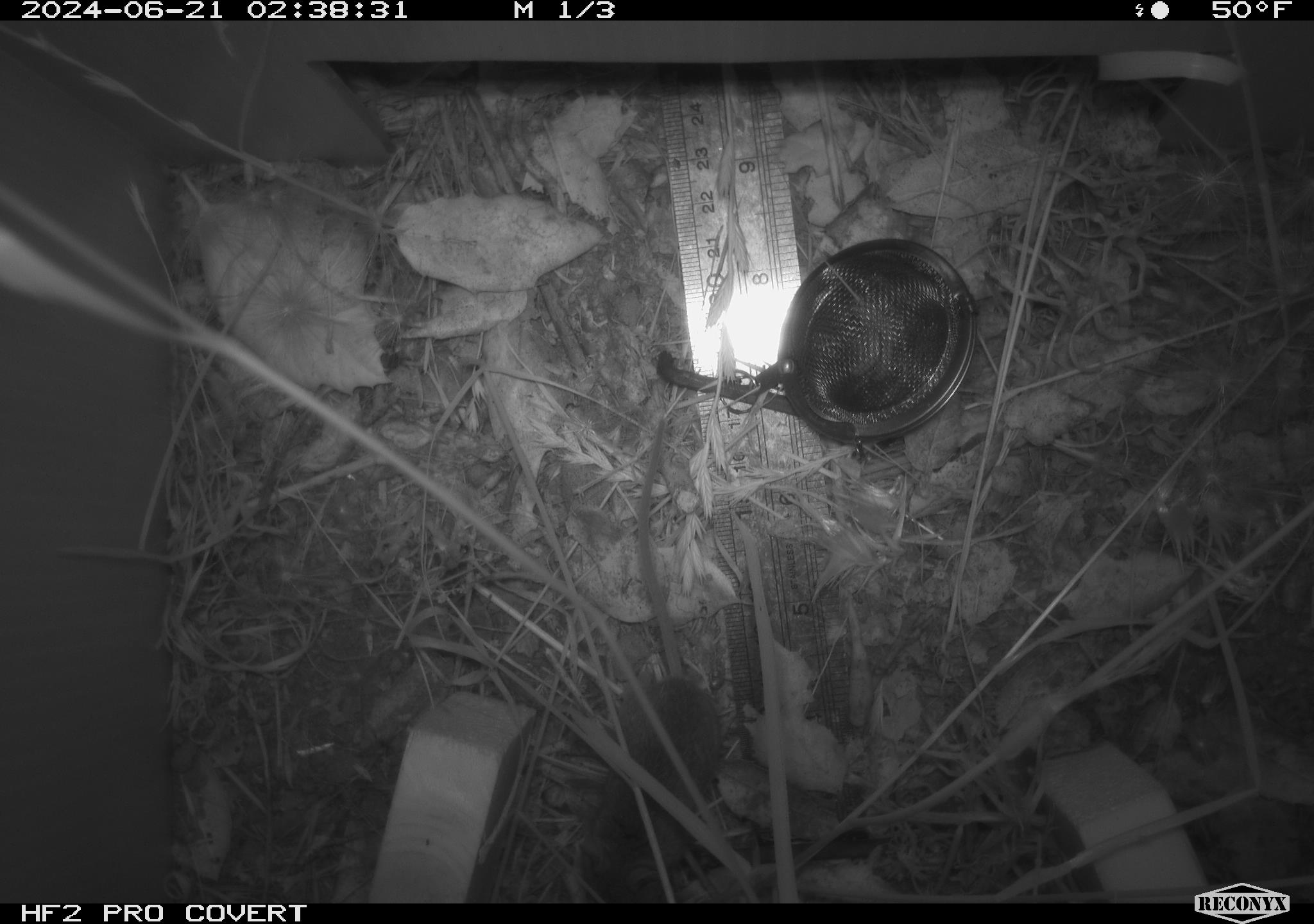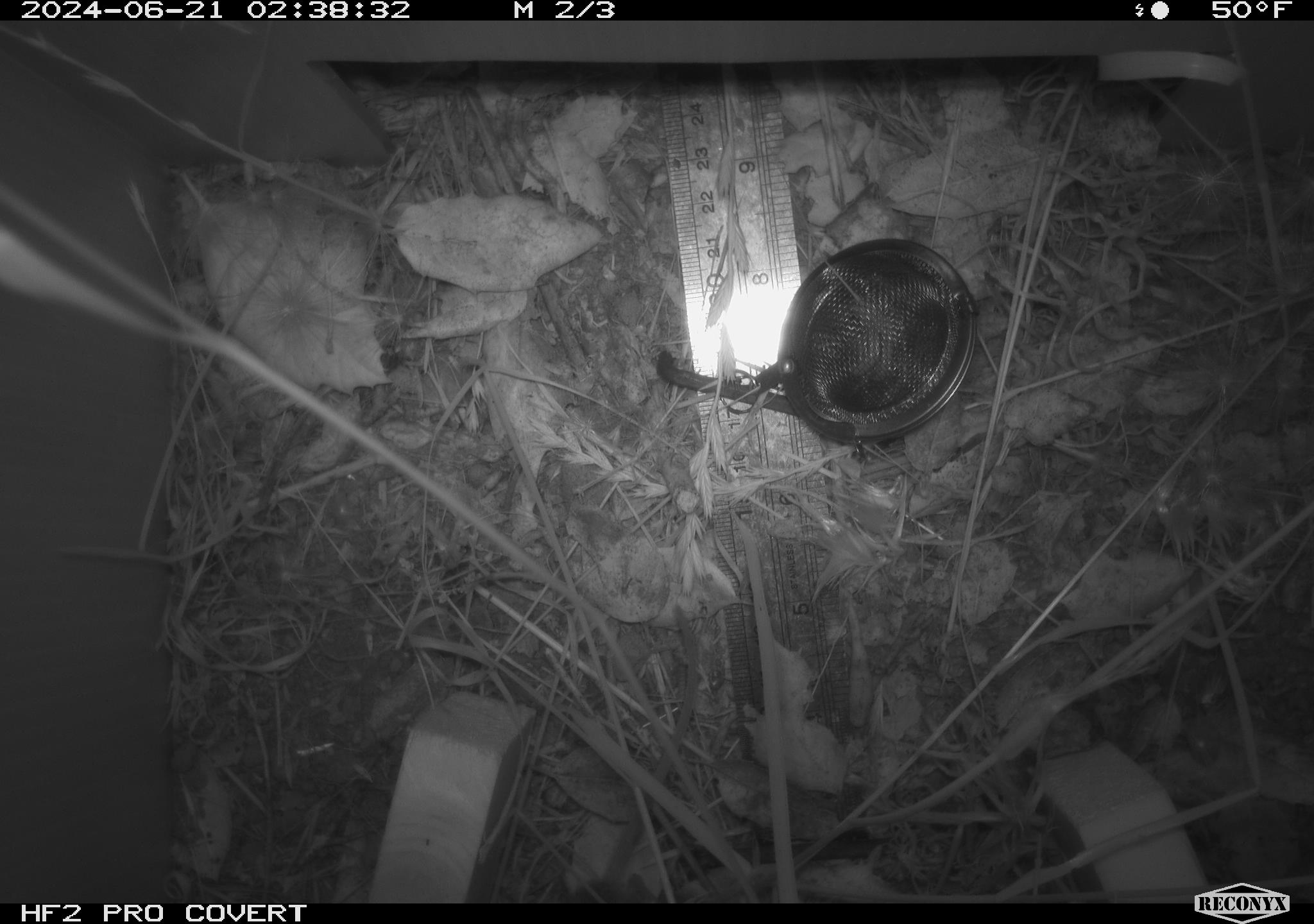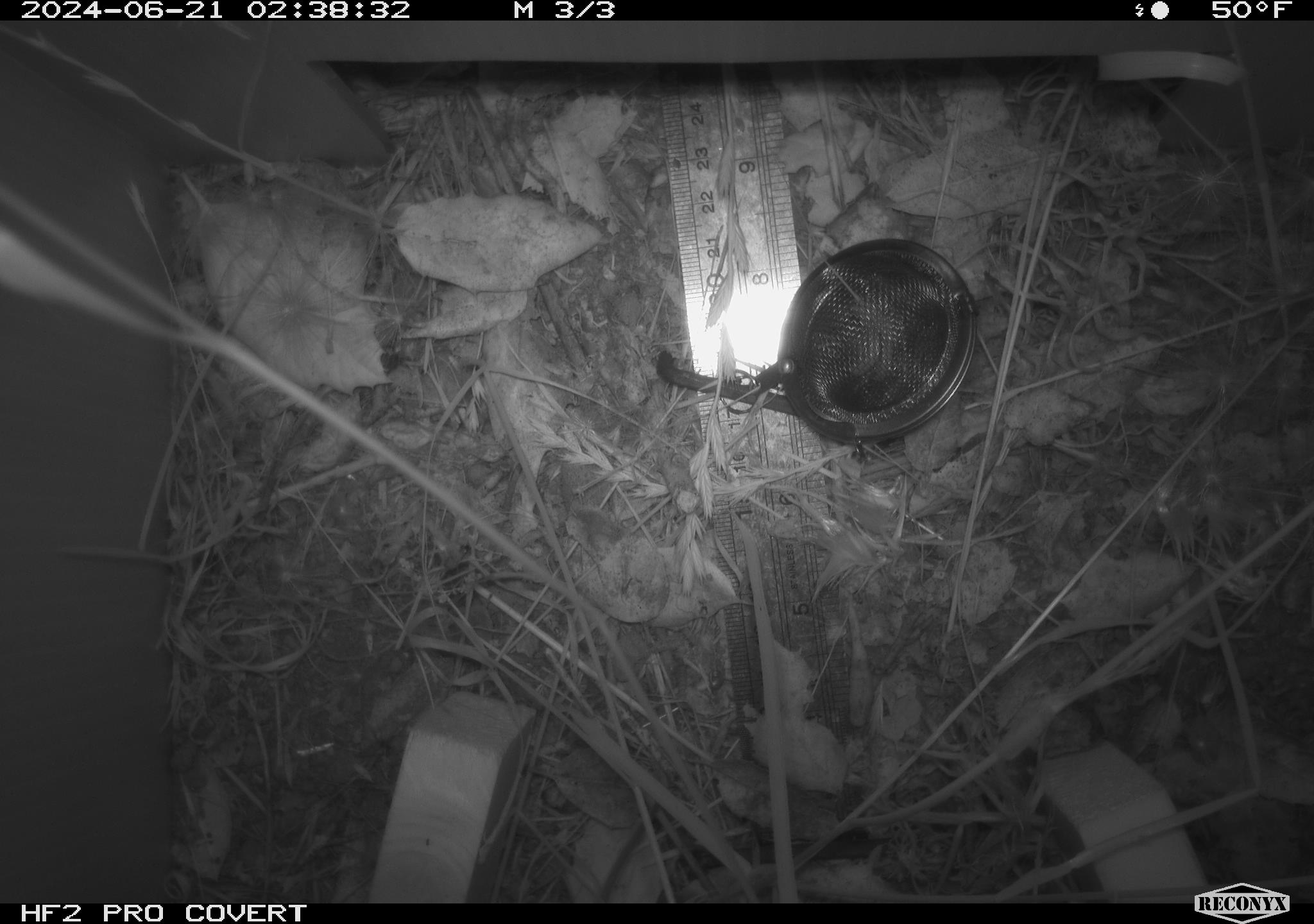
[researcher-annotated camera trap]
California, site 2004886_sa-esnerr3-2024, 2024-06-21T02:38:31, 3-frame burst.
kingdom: Animalia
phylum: Chordata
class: Mammalia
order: Rodentia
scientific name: Rodentia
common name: rodent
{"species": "rodent (Rodentia)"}